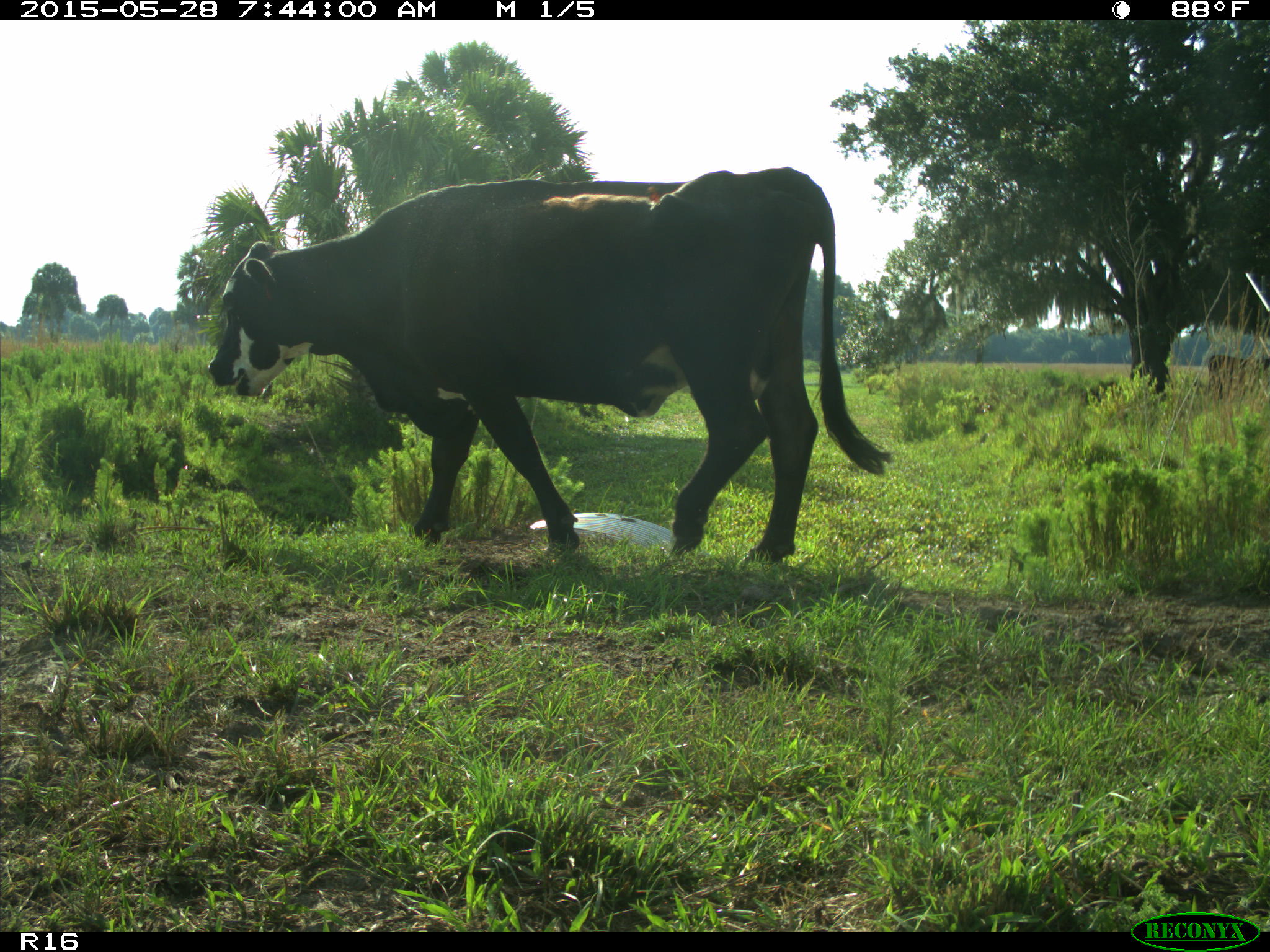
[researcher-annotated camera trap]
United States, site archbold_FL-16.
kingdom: Animalia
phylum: Chordata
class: Mammalia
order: Artiodactyla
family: Bovidae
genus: Bos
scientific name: Bos taurus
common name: domestic cow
Bos taurus (domestic cow).